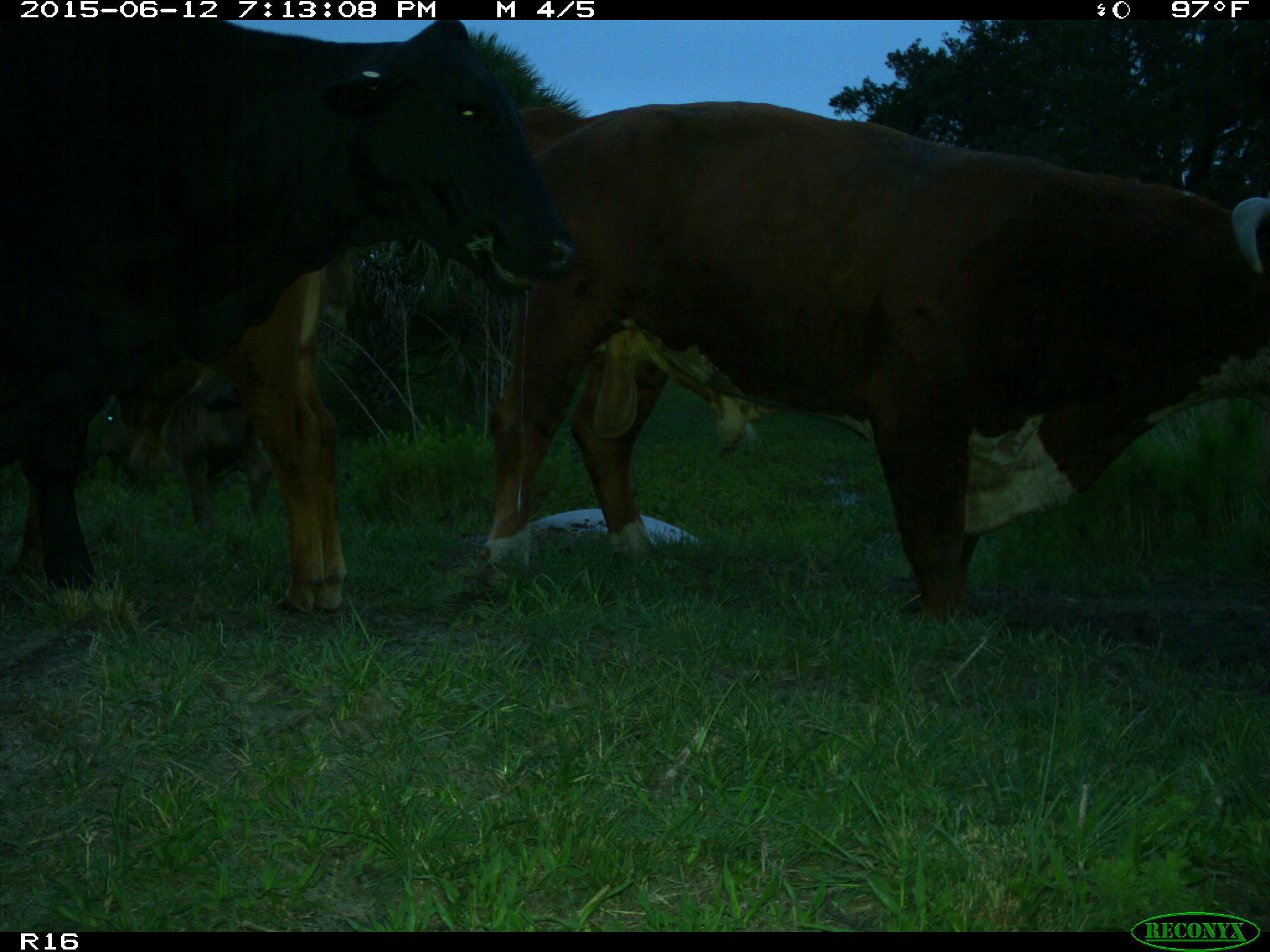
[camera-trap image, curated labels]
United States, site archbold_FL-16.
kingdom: Animalia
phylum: Chordata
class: Mammalia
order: Artiodactyla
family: Bovidae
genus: Bos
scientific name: Bos taurus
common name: domestic cow